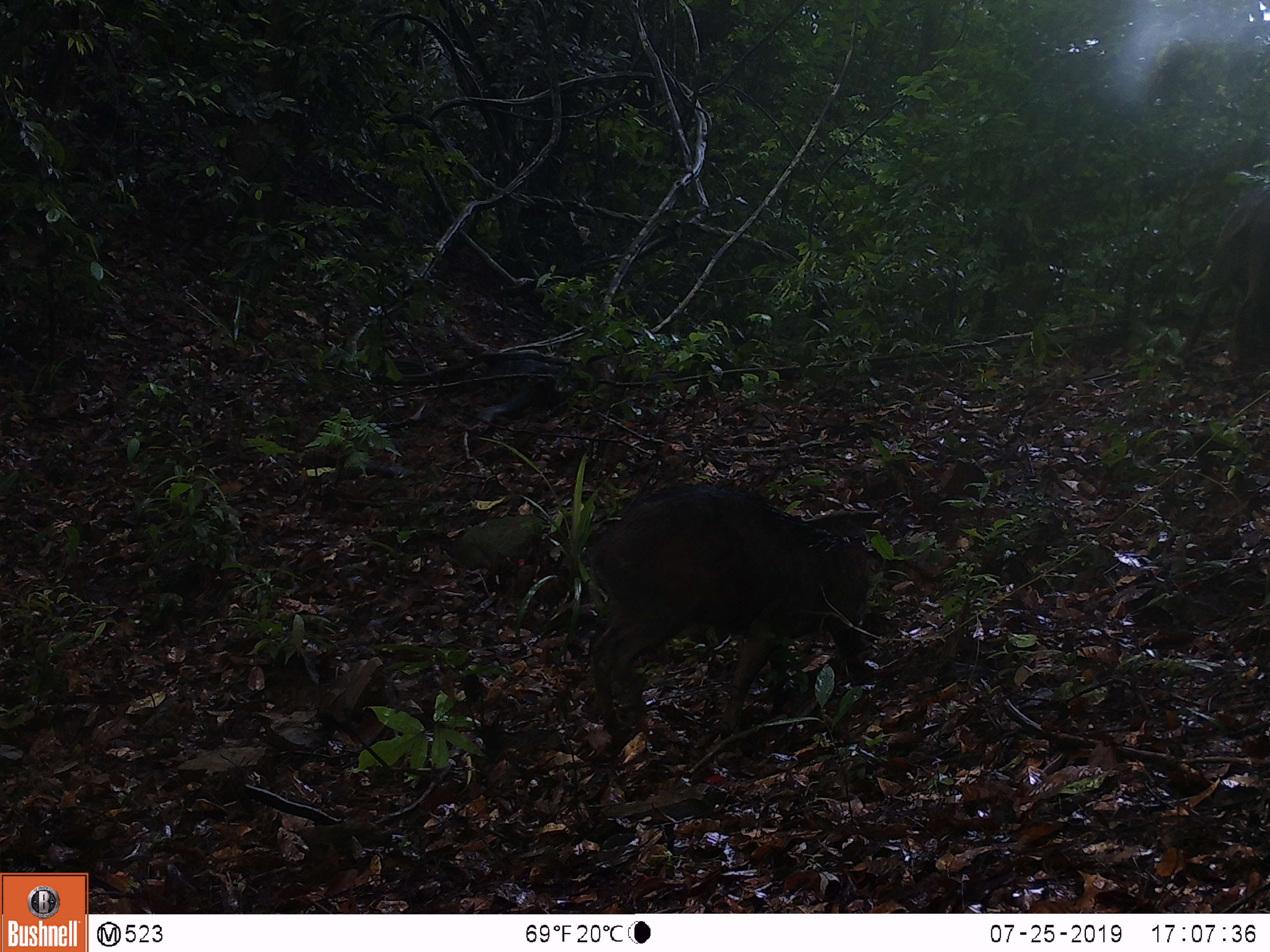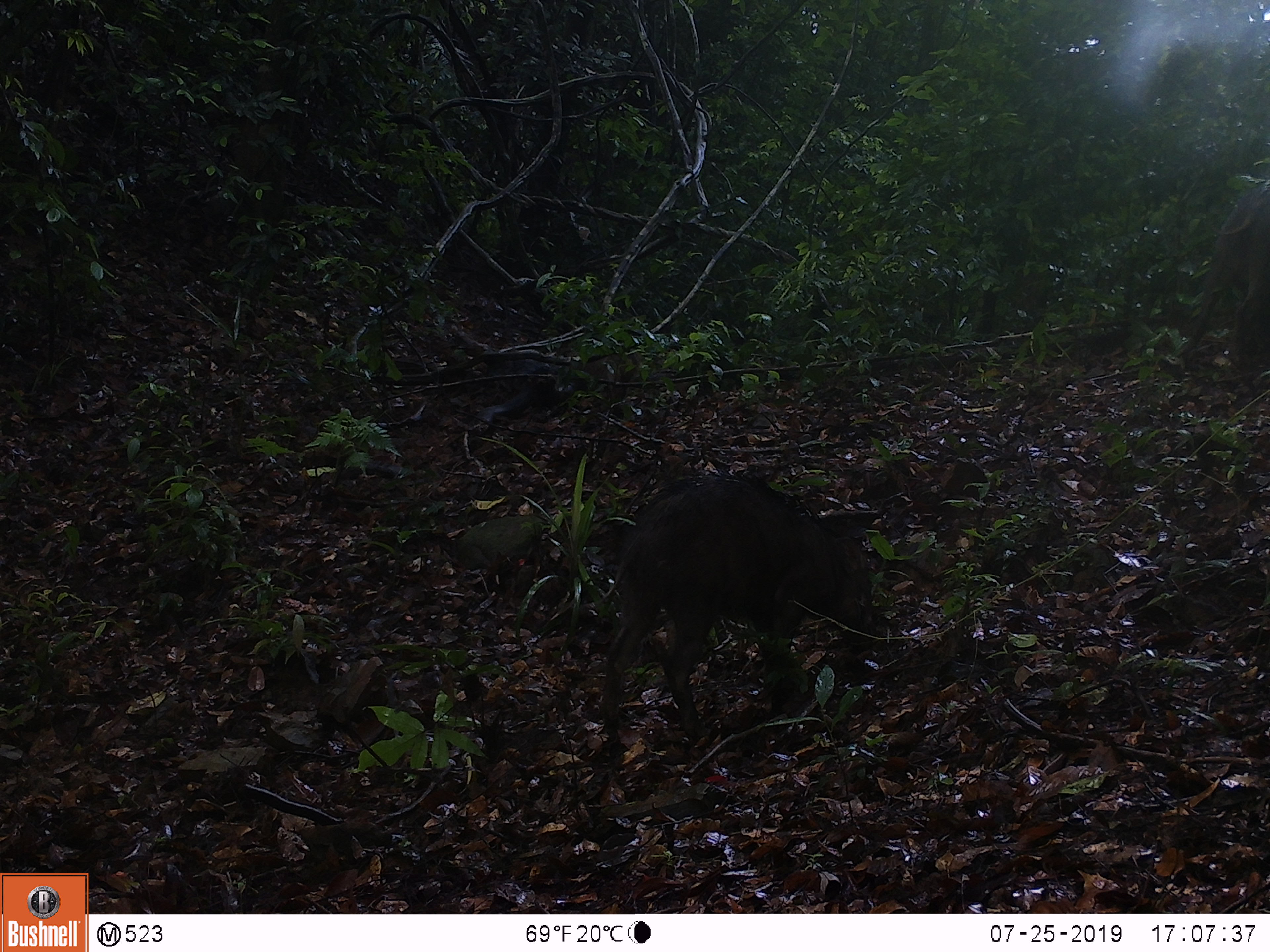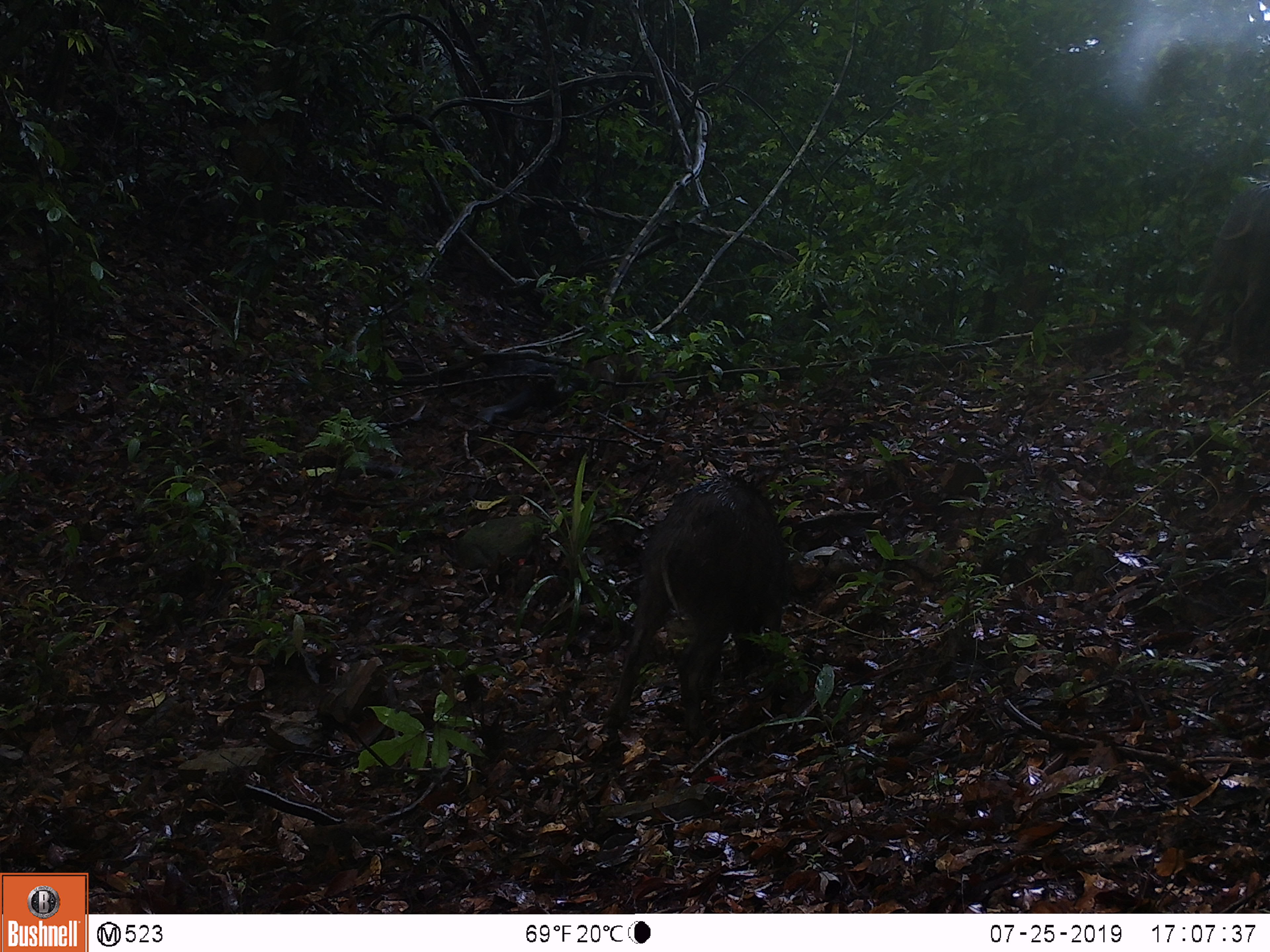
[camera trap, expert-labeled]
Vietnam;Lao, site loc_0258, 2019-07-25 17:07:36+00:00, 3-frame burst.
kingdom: Animalia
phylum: Chordata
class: Mammalia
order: Artiodactyla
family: Suidae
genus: Sus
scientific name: Sus scrofa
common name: eurasian wild pig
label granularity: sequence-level